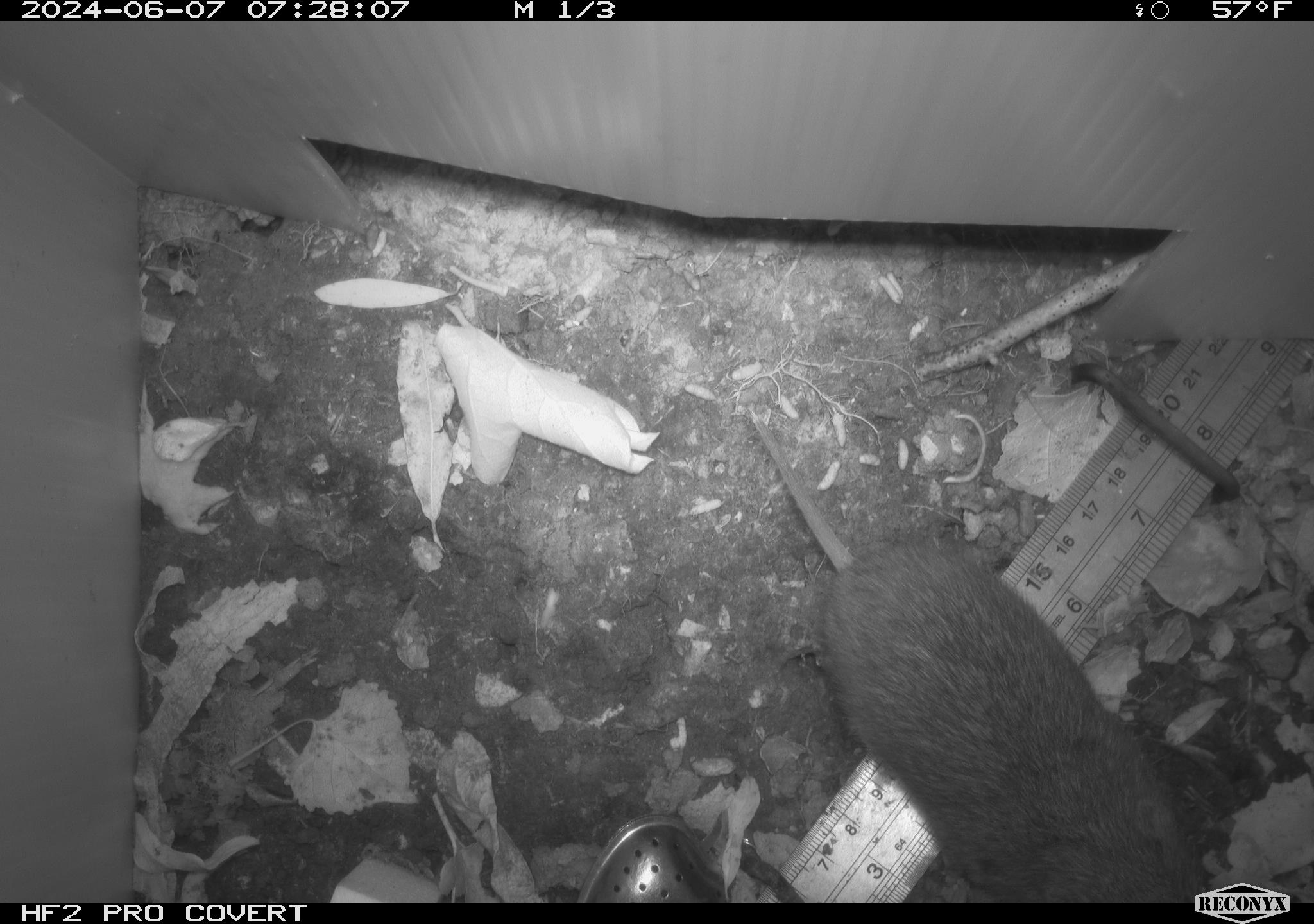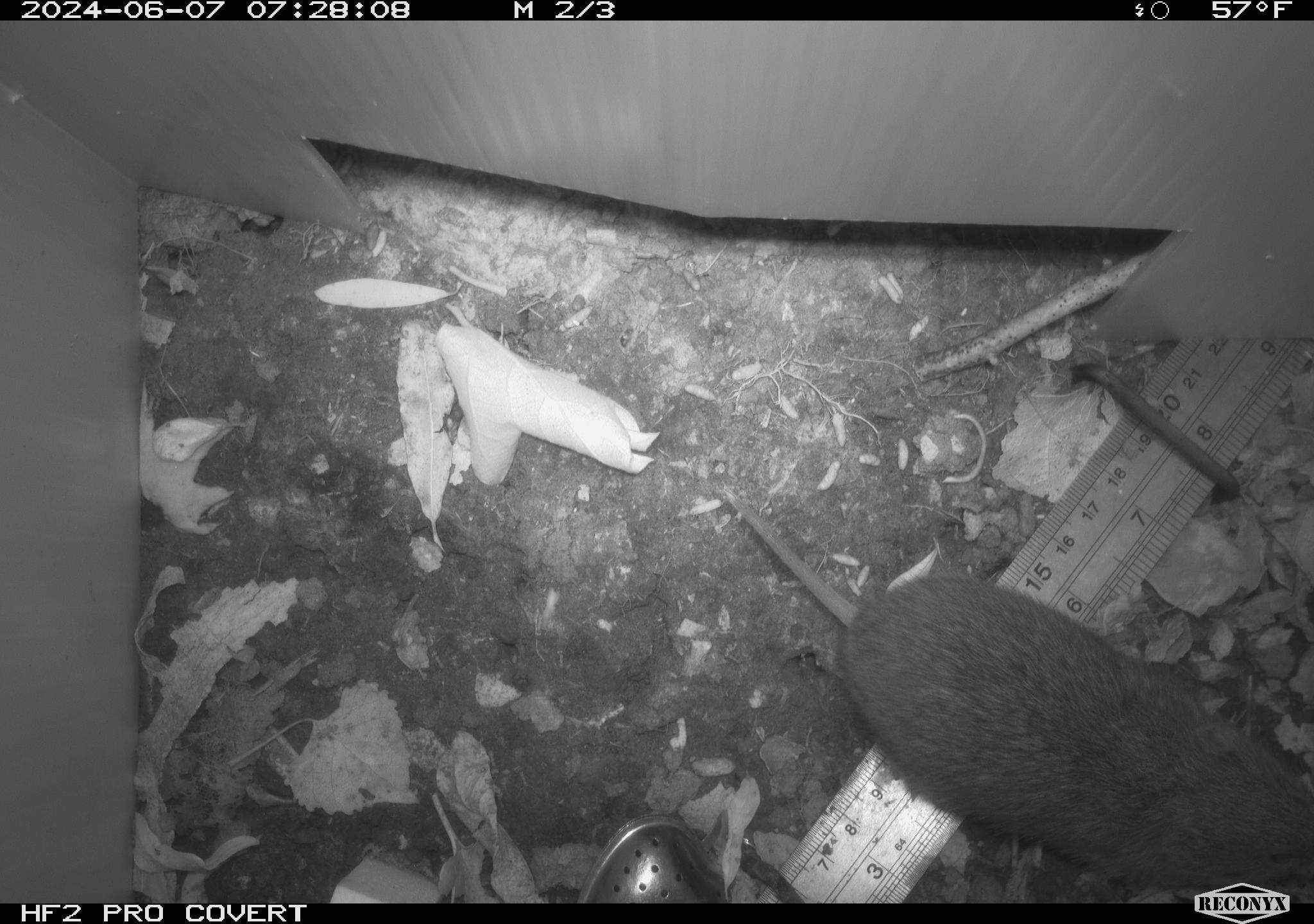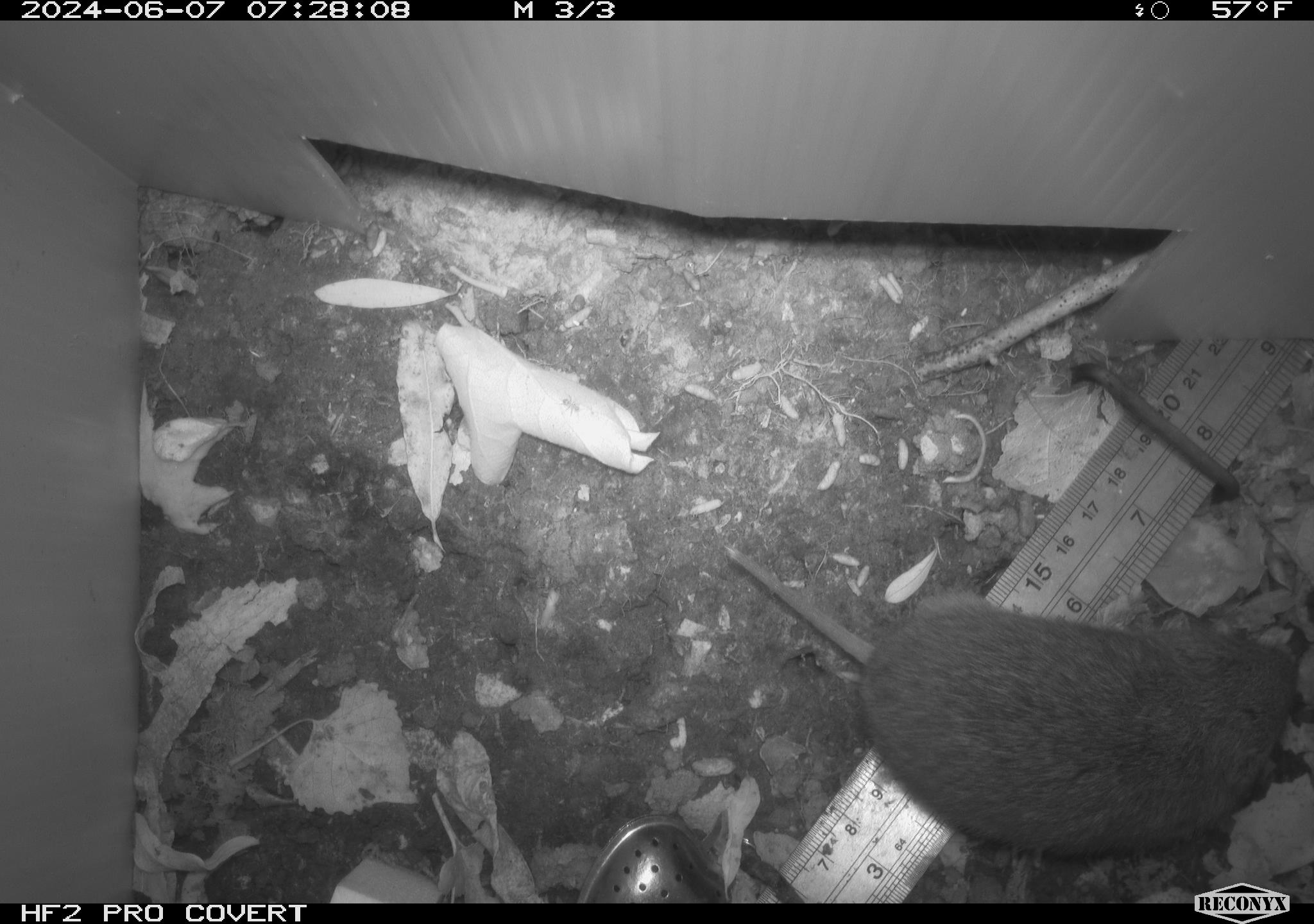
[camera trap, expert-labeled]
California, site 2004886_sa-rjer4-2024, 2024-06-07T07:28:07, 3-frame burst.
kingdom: Animalia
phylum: Chordata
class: Mammalia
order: Rodentia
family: Cricetidae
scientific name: Arvicolinae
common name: voles, lemmings, and muskrats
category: arvicolinae subfamily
Arvicolinae subfamily (voles, lemmings, and muskrats) (Arvicolinae).